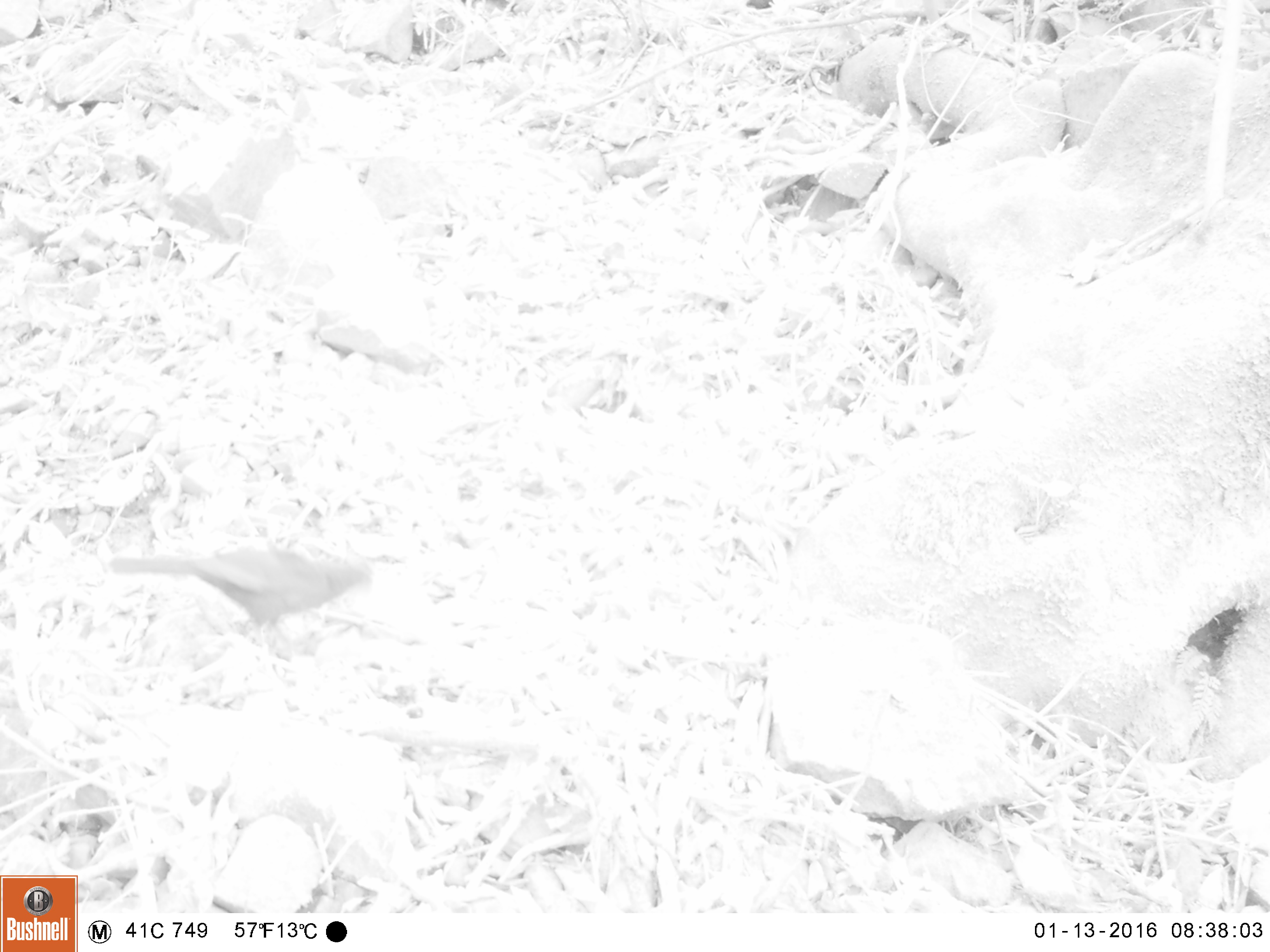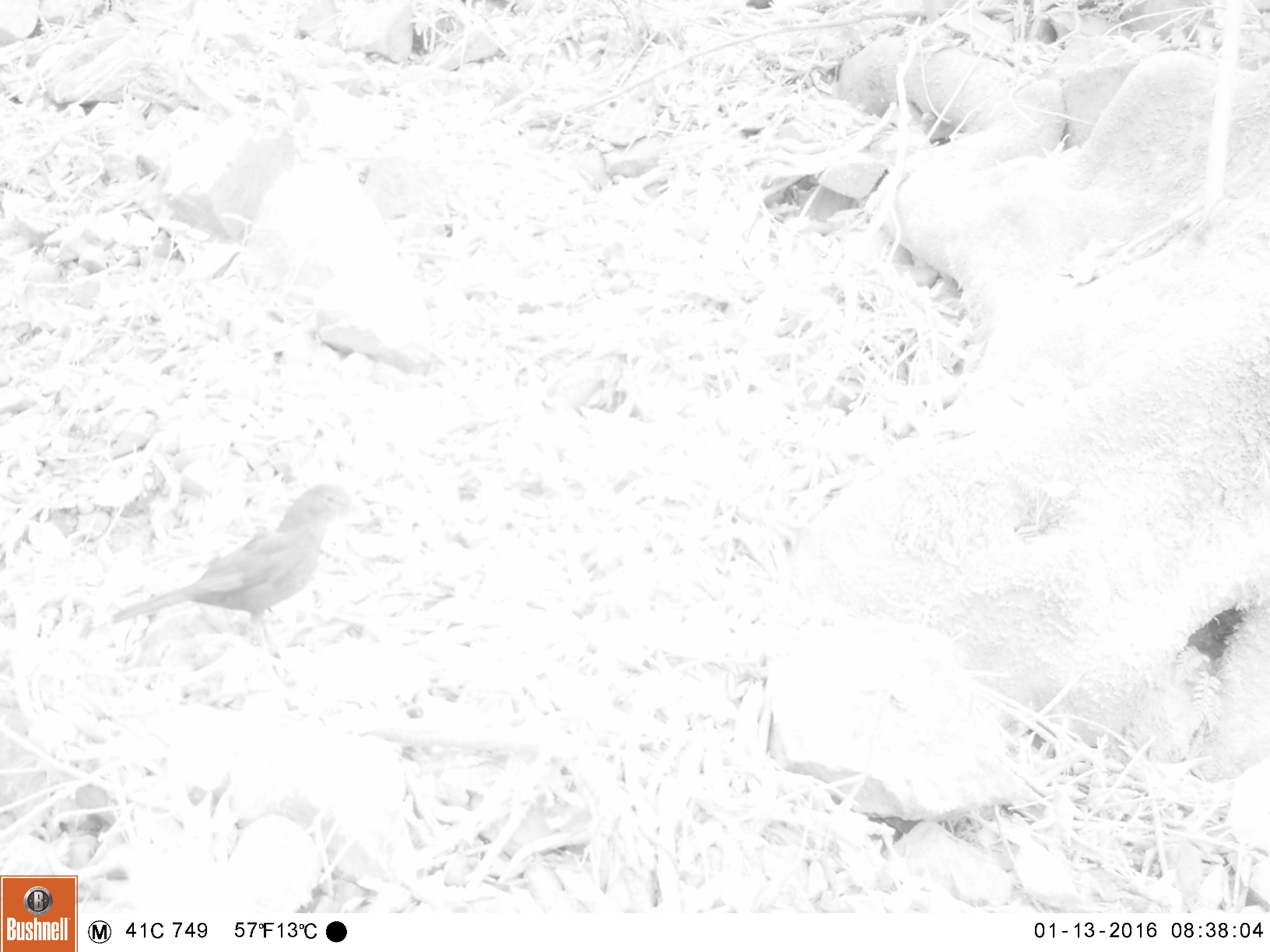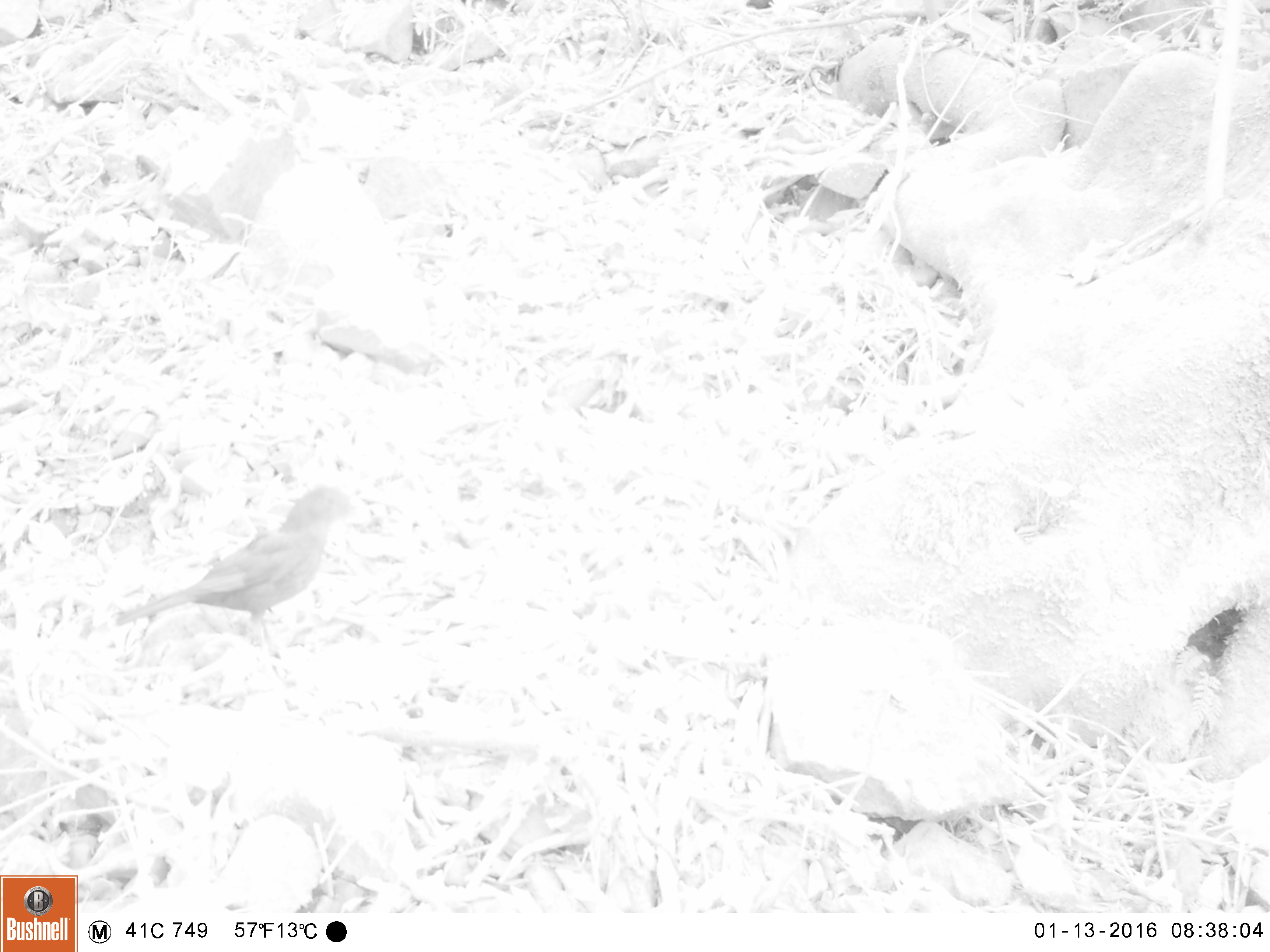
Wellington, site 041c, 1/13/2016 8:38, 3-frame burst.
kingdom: Animalia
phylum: Chordata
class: Aves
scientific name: Aves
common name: bird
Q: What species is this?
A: Bird (Aves).